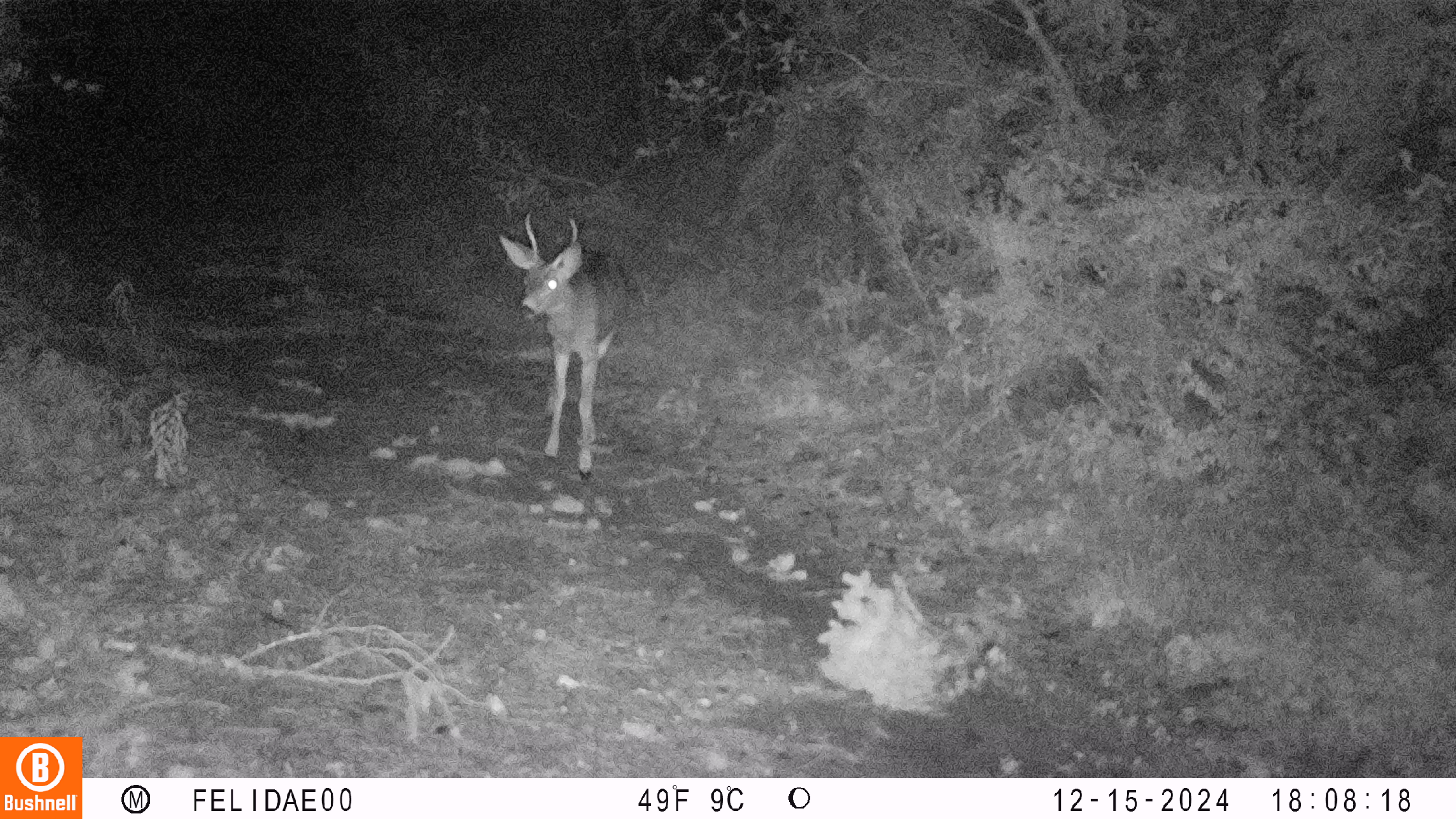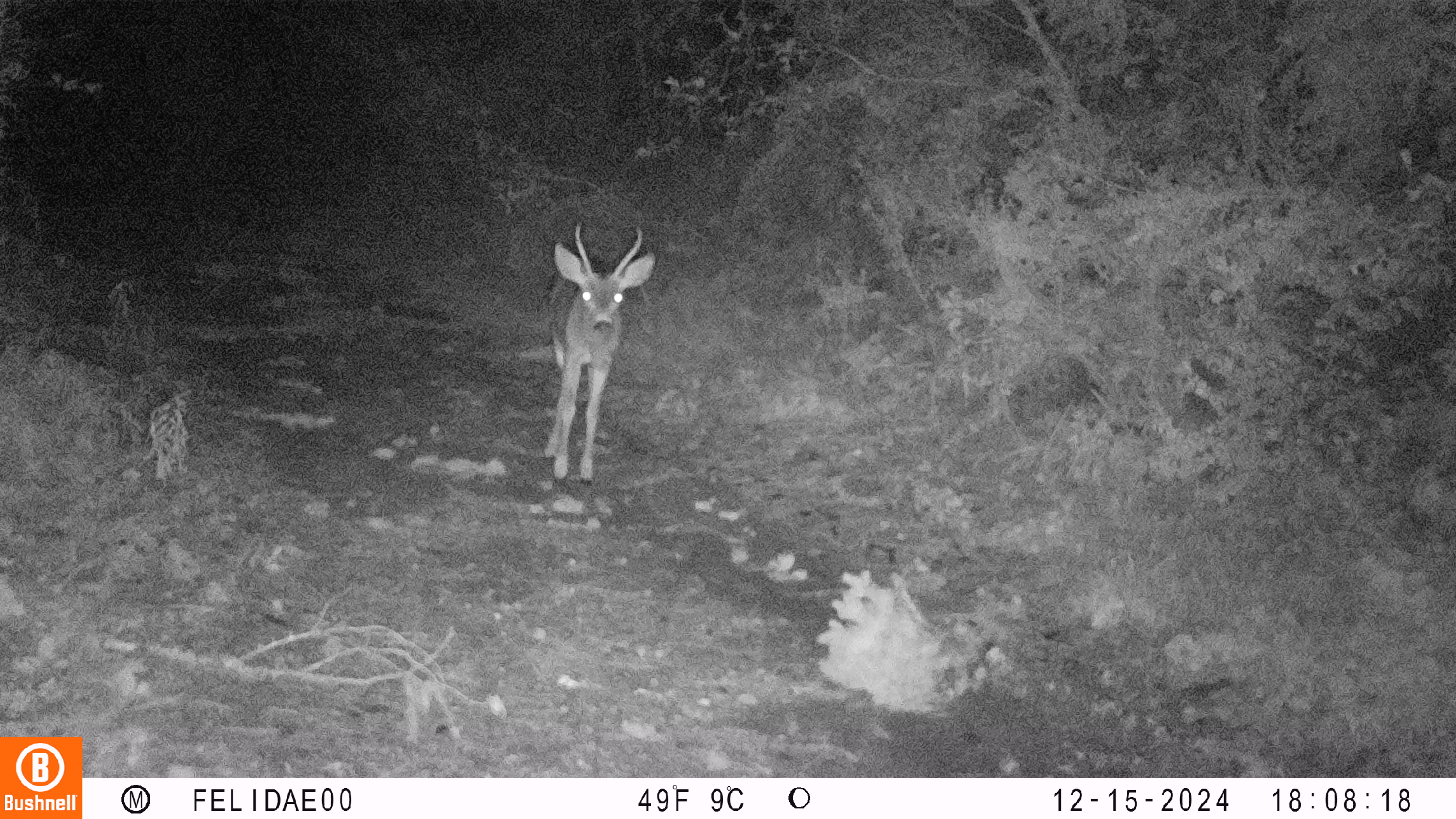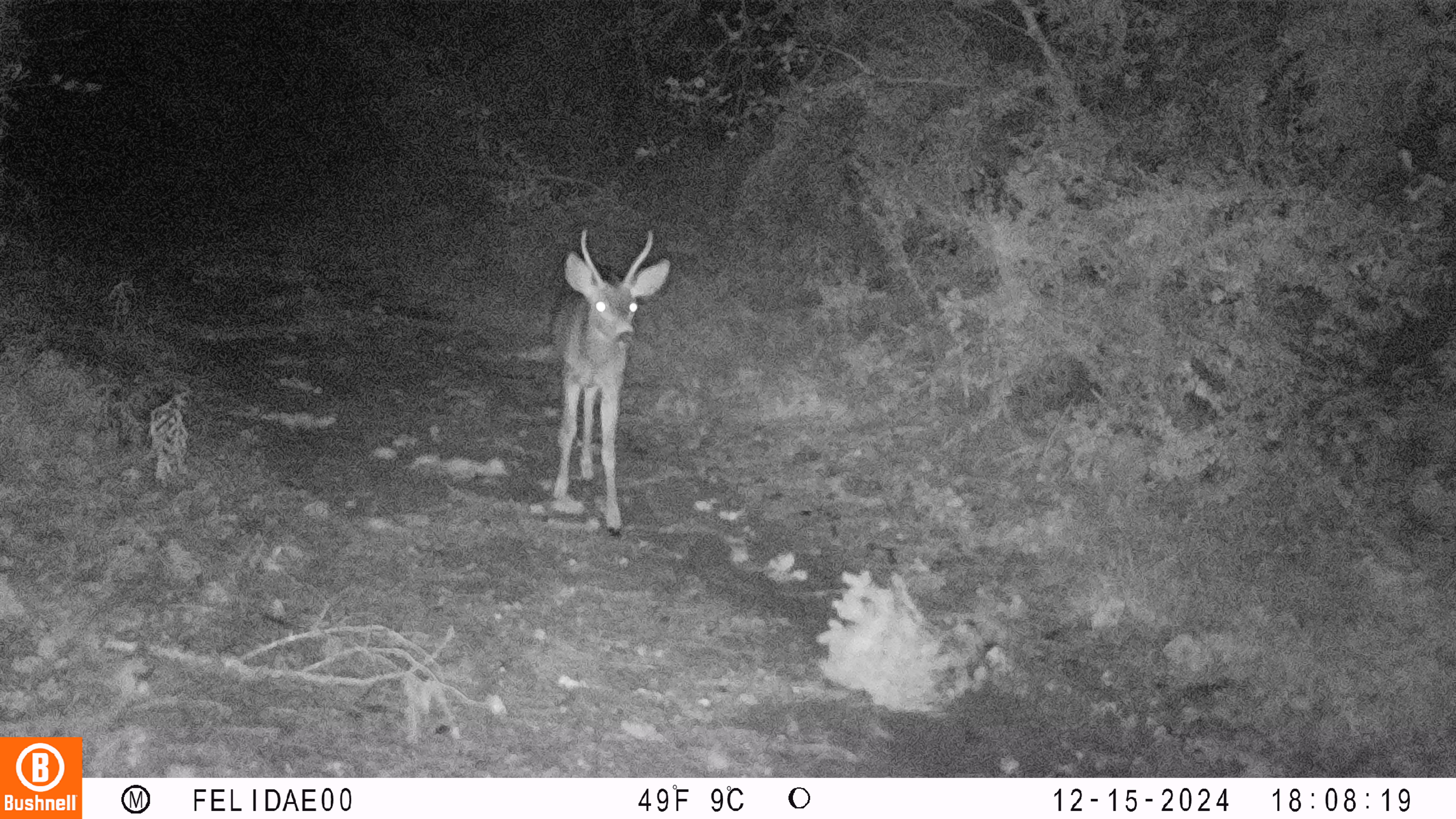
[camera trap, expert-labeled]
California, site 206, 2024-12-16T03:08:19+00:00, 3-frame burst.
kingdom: Animalia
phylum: Chordata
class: Mammalia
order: Artiodactyla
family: Cervidae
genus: Odocoileus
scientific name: Odocoileus hemionus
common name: mule deer